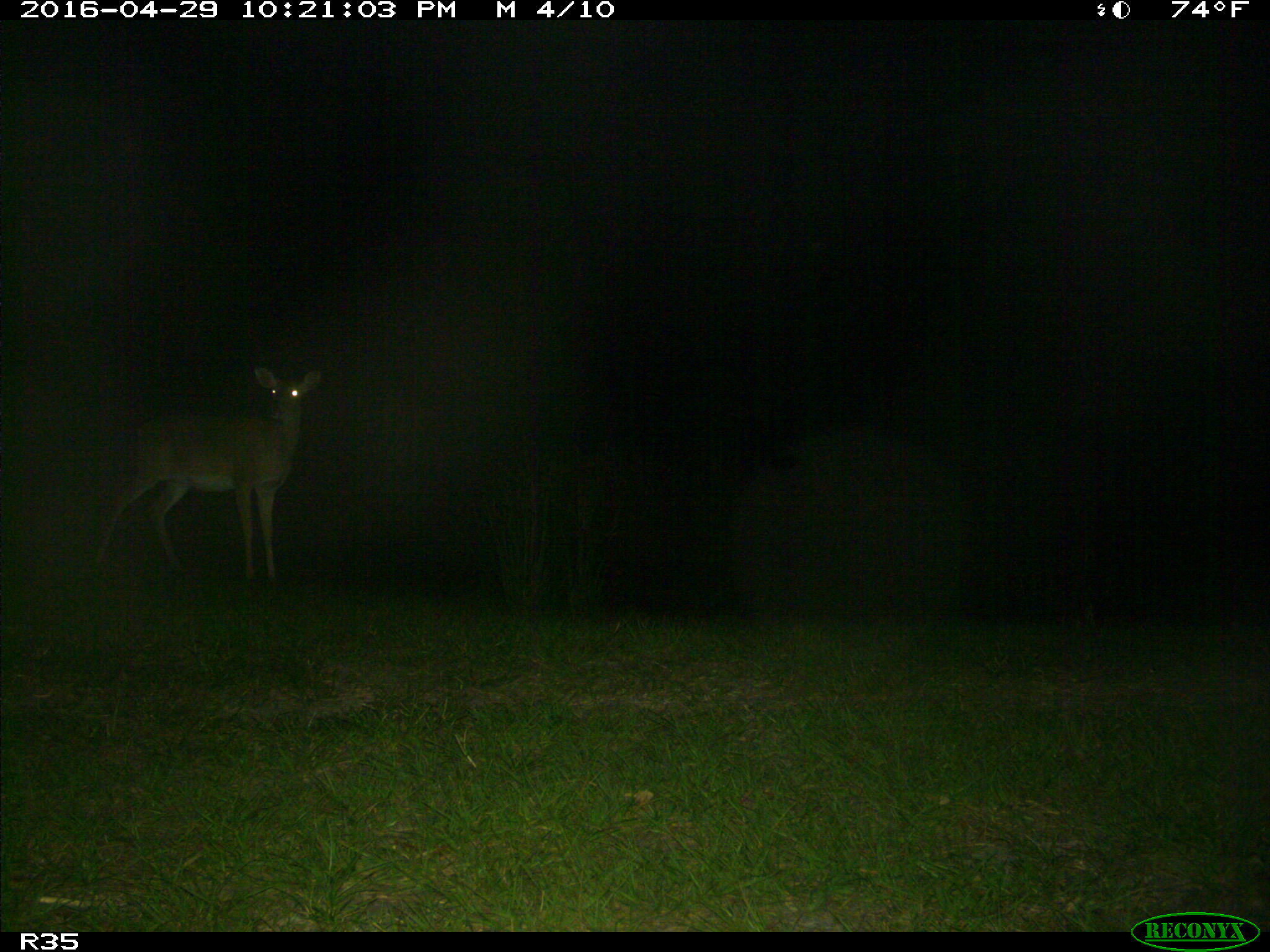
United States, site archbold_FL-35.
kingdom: Animalia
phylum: Chordata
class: Mammalia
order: Artiodactyla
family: Cervidae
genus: Odocoileus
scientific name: Odocoileus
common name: deer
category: unidentified deer